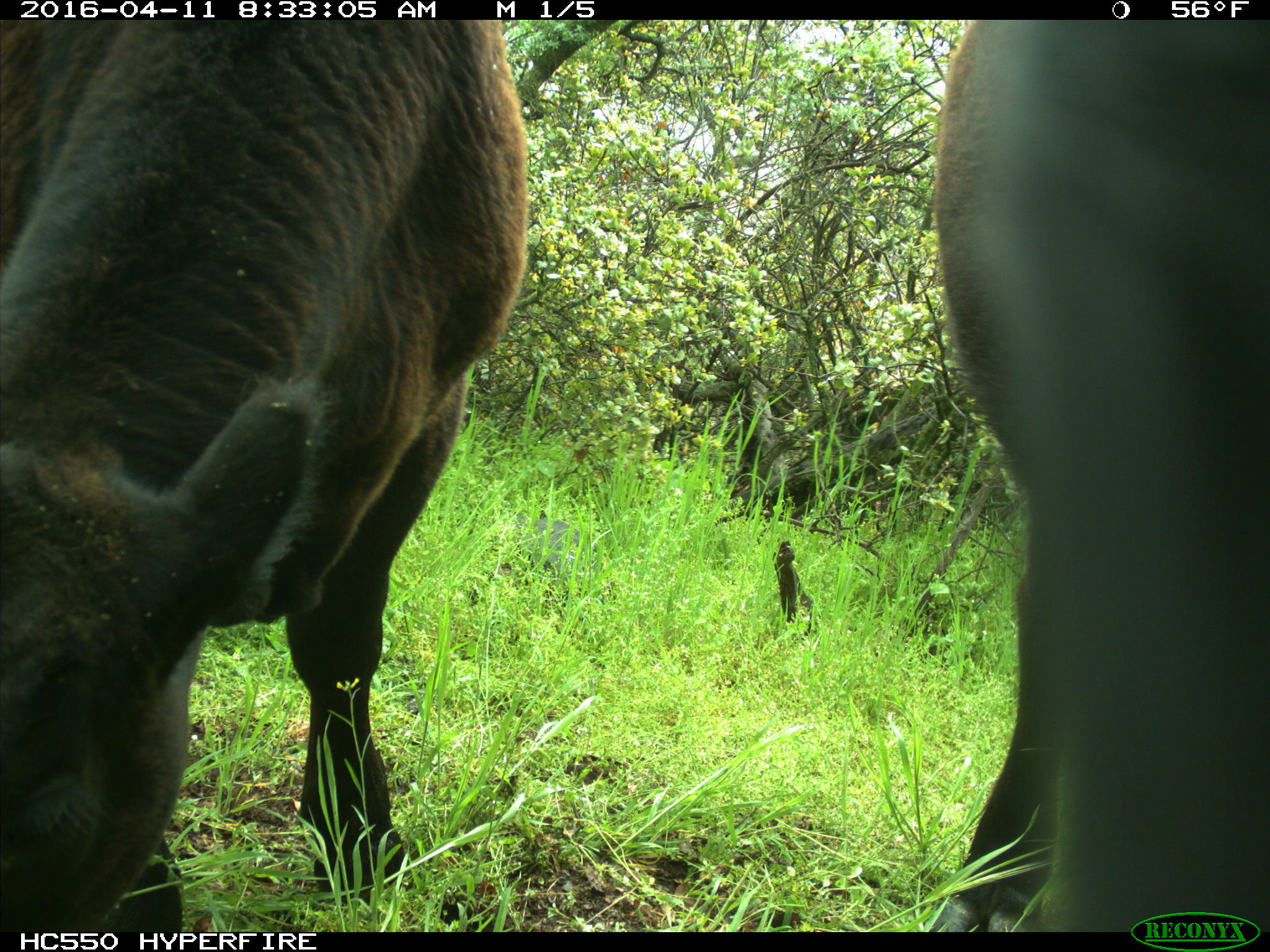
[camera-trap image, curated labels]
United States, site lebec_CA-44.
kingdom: Animalia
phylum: Chordata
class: Mammalia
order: Artiodactyla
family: Bovidae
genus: Bos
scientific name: Bos taurus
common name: domestic cow